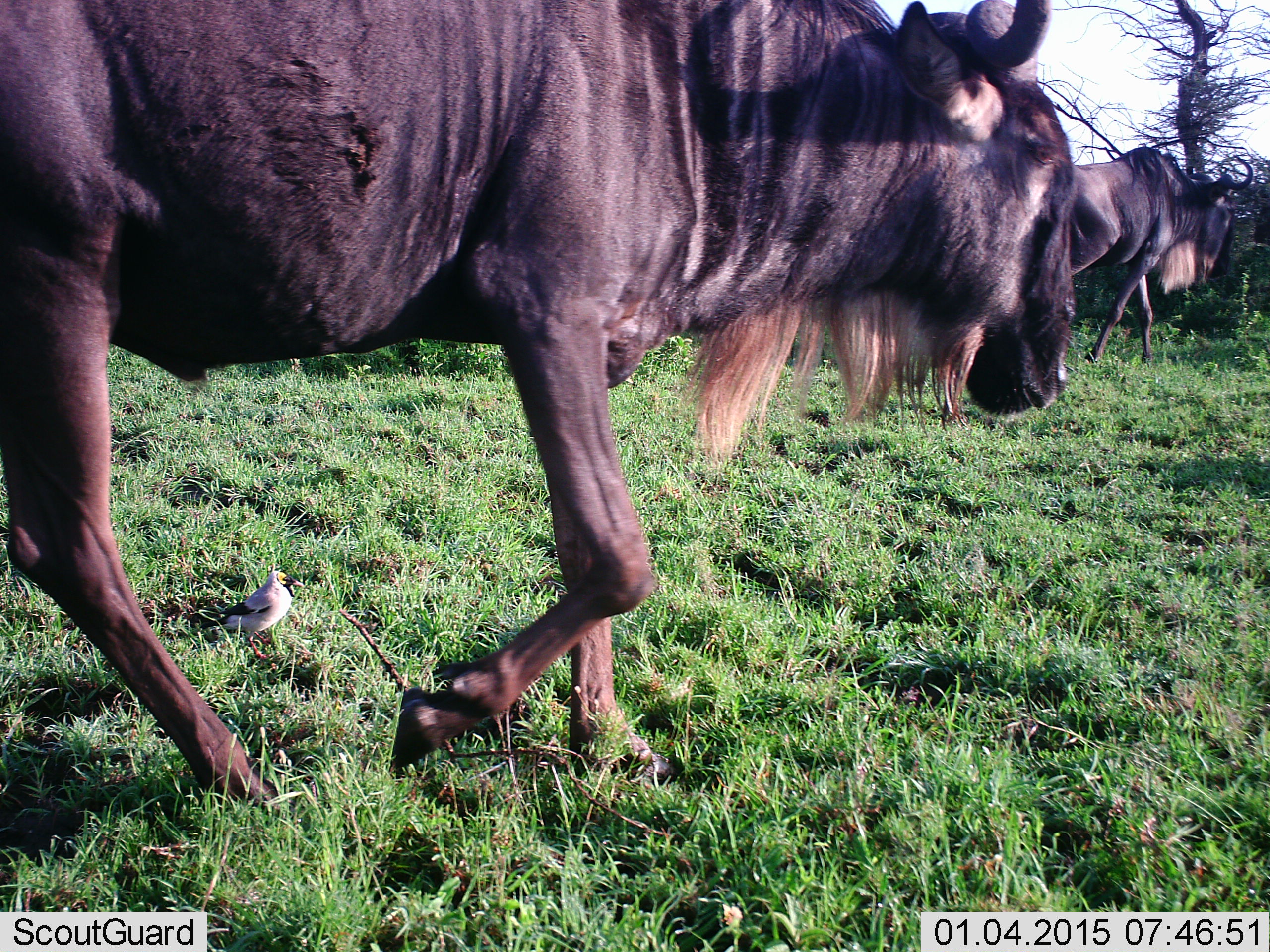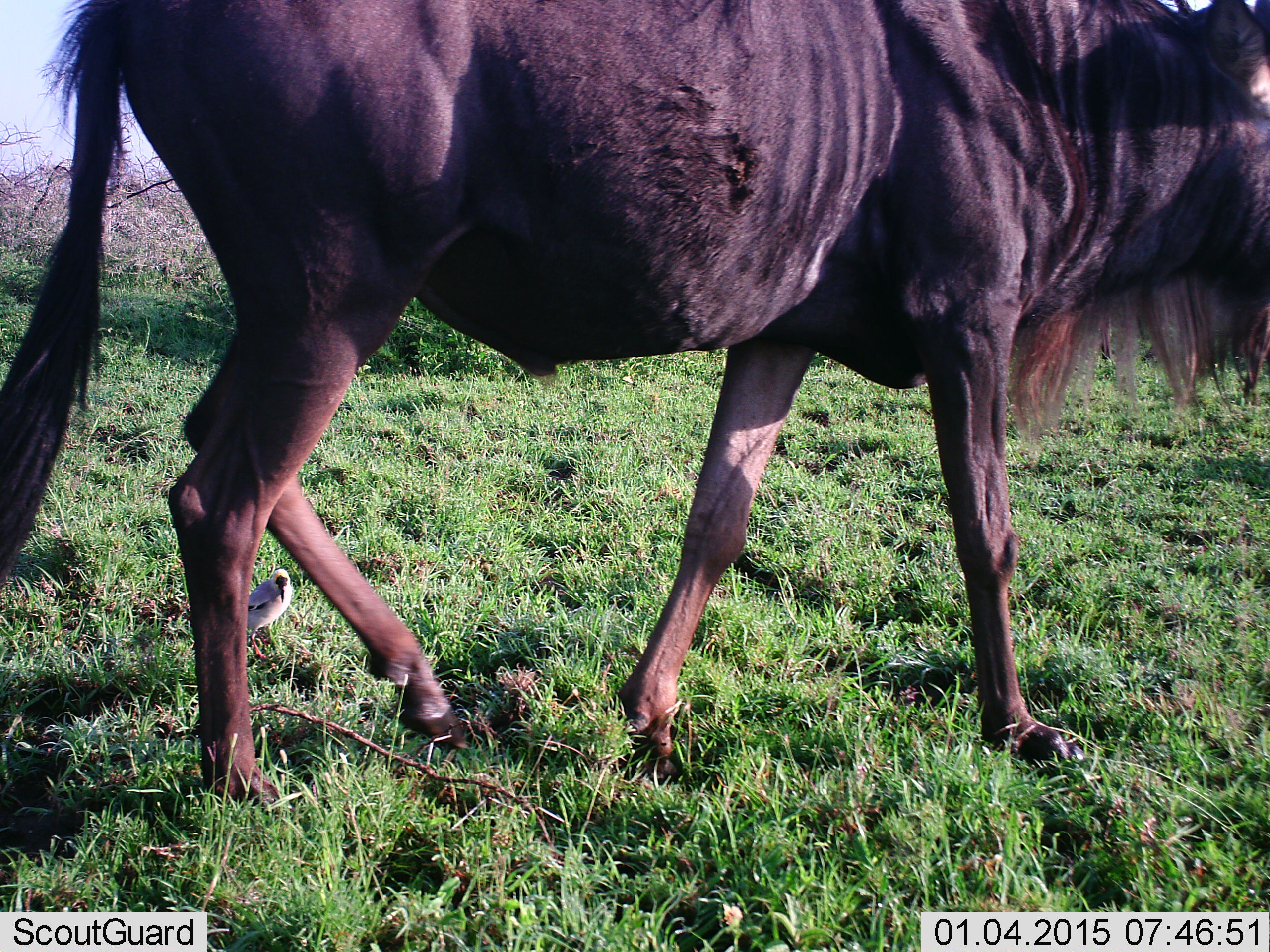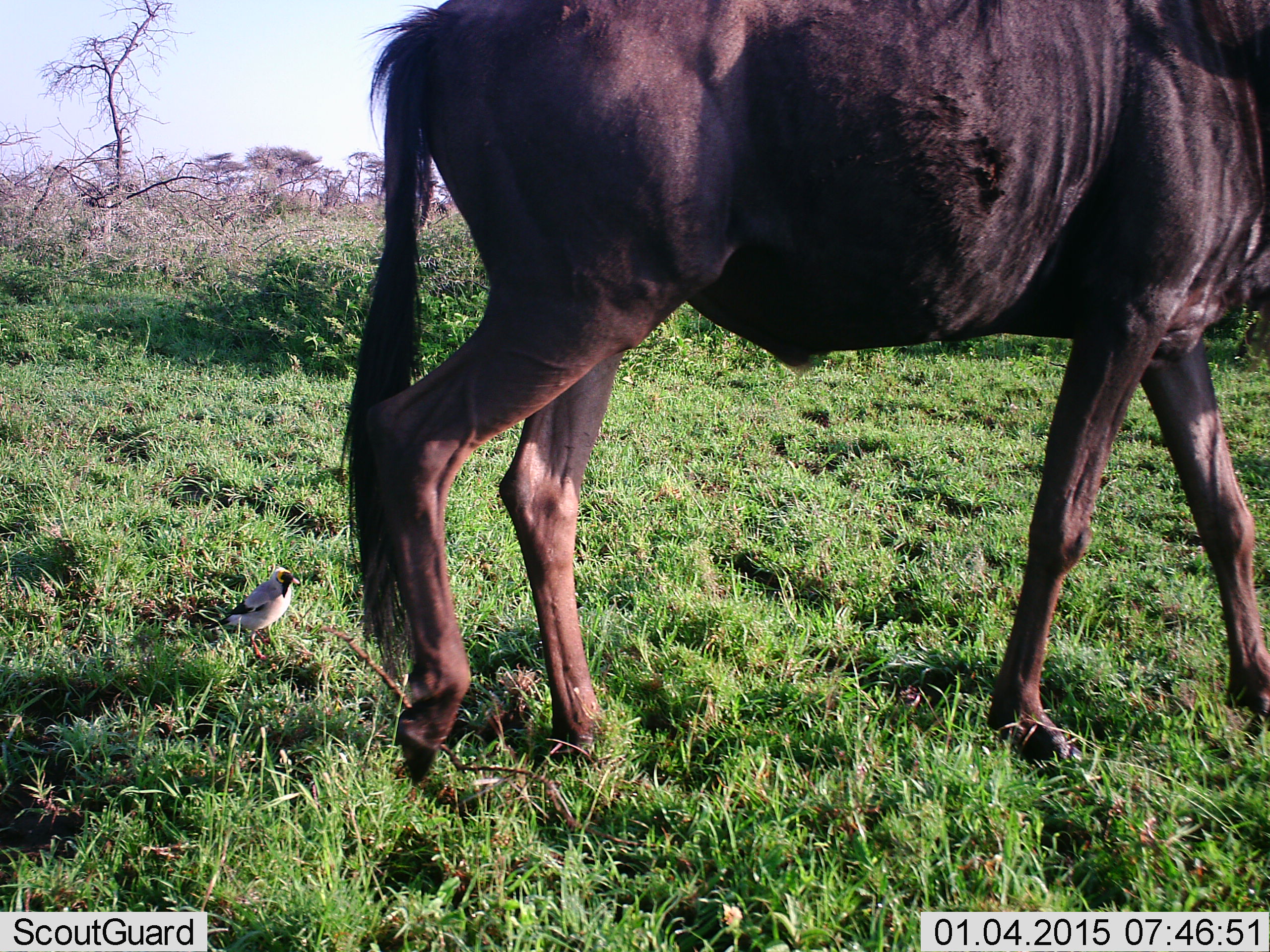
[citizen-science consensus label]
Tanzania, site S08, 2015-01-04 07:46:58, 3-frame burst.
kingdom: Animalia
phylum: Chordata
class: Mammalia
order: Artiodactyla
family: Bovidae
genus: Connochaetes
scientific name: Connochaetes taurinus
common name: blue wildebeest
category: wildebeest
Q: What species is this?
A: Wildebeest (blue wildebeest) (Connochaetes taurinus).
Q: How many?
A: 2.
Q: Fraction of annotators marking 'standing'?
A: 6%.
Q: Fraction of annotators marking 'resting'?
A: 0%.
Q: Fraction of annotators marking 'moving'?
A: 94%.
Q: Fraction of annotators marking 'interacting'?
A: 0%.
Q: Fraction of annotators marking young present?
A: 0%.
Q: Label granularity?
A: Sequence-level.